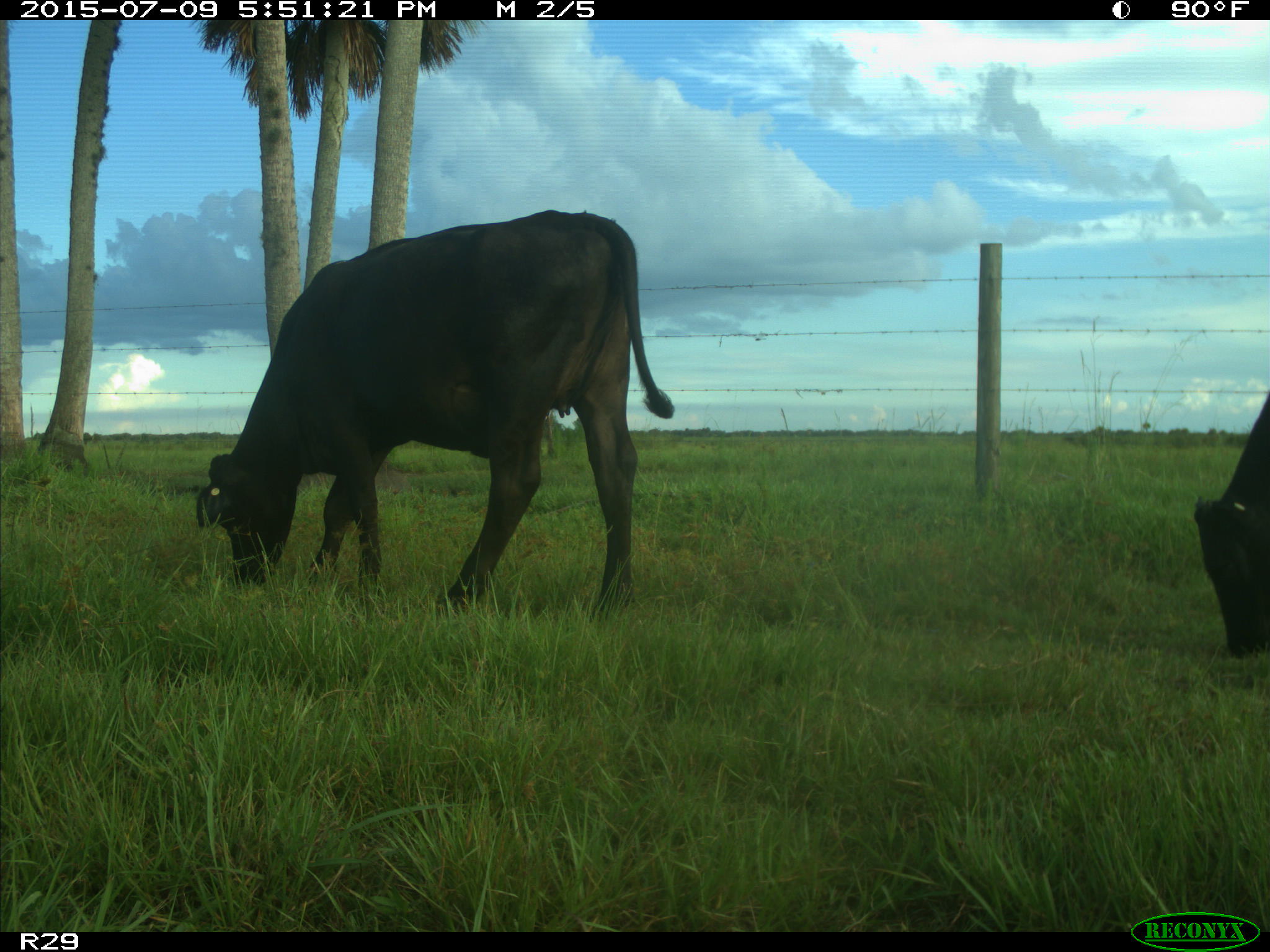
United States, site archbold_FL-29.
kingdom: Animalia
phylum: Chordata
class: Mammalia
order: Artiodactyla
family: Bovidae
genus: Bos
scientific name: Bos taurus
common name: domestic cow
Bos taurus (domestic cow).